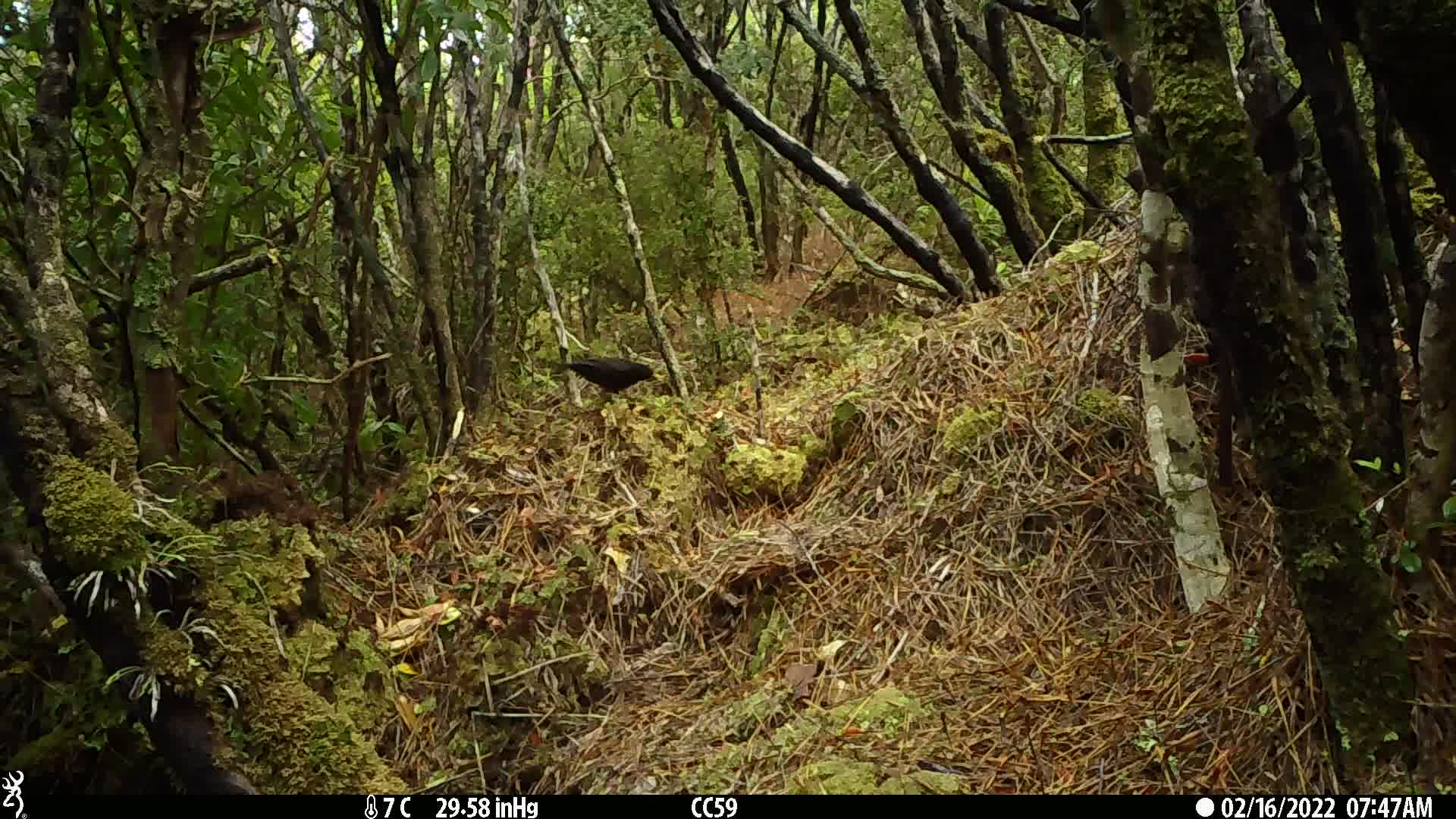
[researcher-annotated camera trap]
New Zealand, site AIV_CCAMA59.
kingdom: Animalia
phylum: Chordata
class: Aves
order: Passeriformes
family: Turdidae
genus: Turdus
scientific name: Turdus merula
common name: eurasian blackbird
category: blackbird